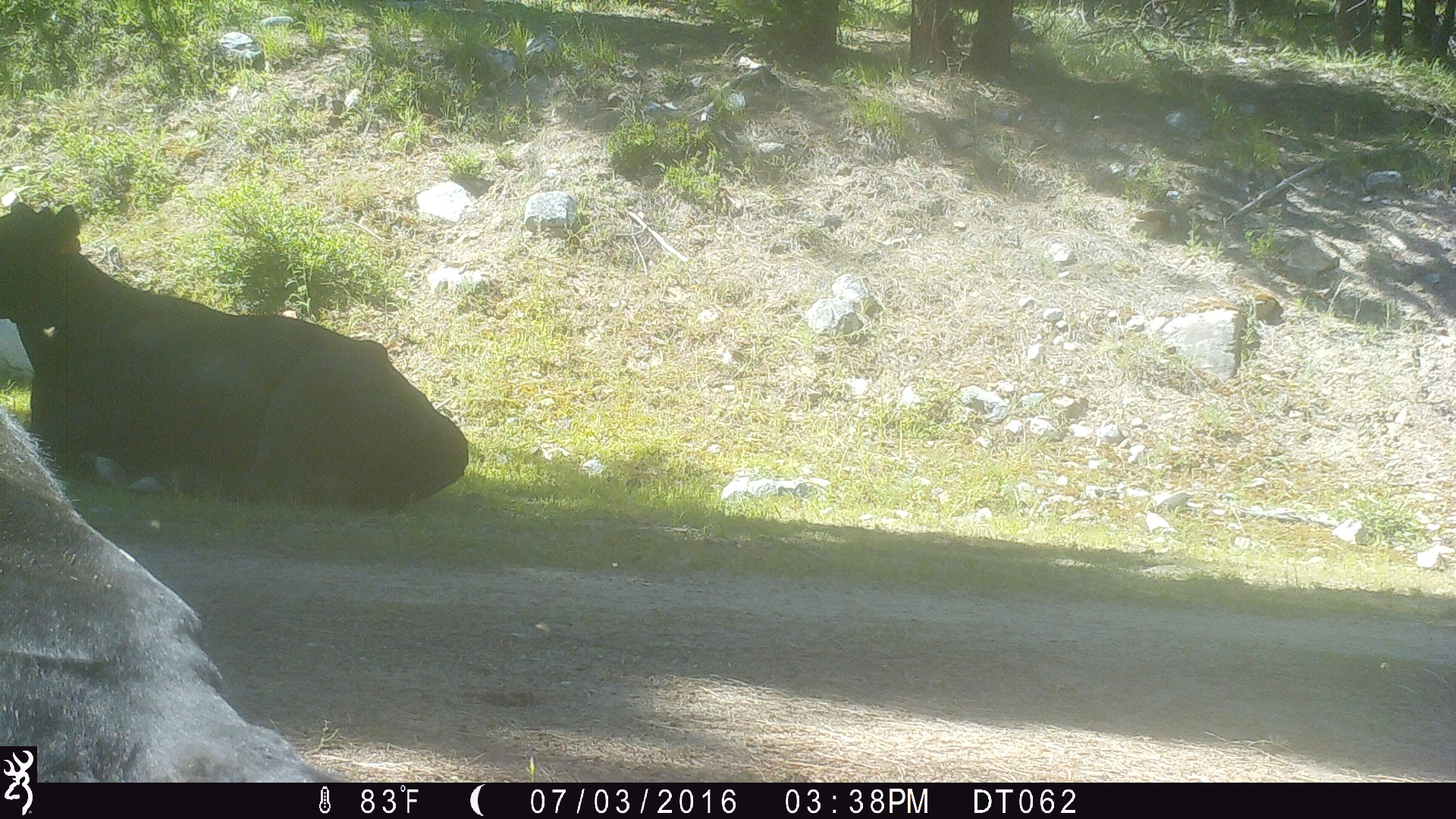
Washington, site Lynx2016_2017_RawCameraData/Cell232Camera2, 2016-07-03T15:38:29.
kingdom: Animalia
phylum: Chordata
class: Mammalia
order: Artiodactyla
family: Bovidae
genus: Bos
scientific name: Bos taurus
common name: domestic cattle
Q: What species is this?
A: Domestic cattle (Bos taurus).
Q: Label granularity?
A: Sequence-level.